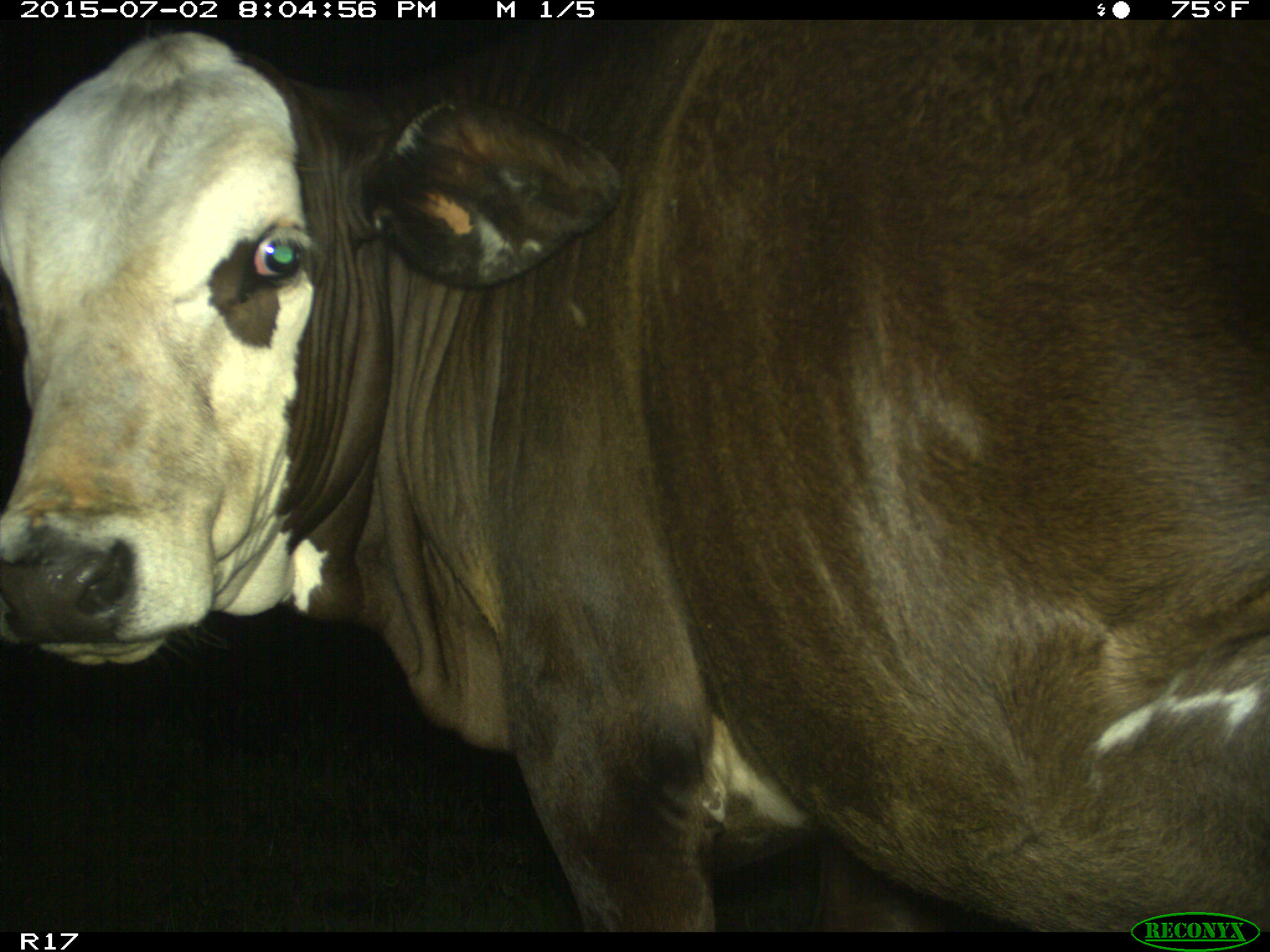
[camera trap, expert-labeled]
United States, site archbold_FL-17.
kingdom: Animalia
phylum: Chordata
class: Mammalia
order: Artiodactyla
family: Bovidae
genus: Bos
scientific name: Bos taurus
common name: domestic cow